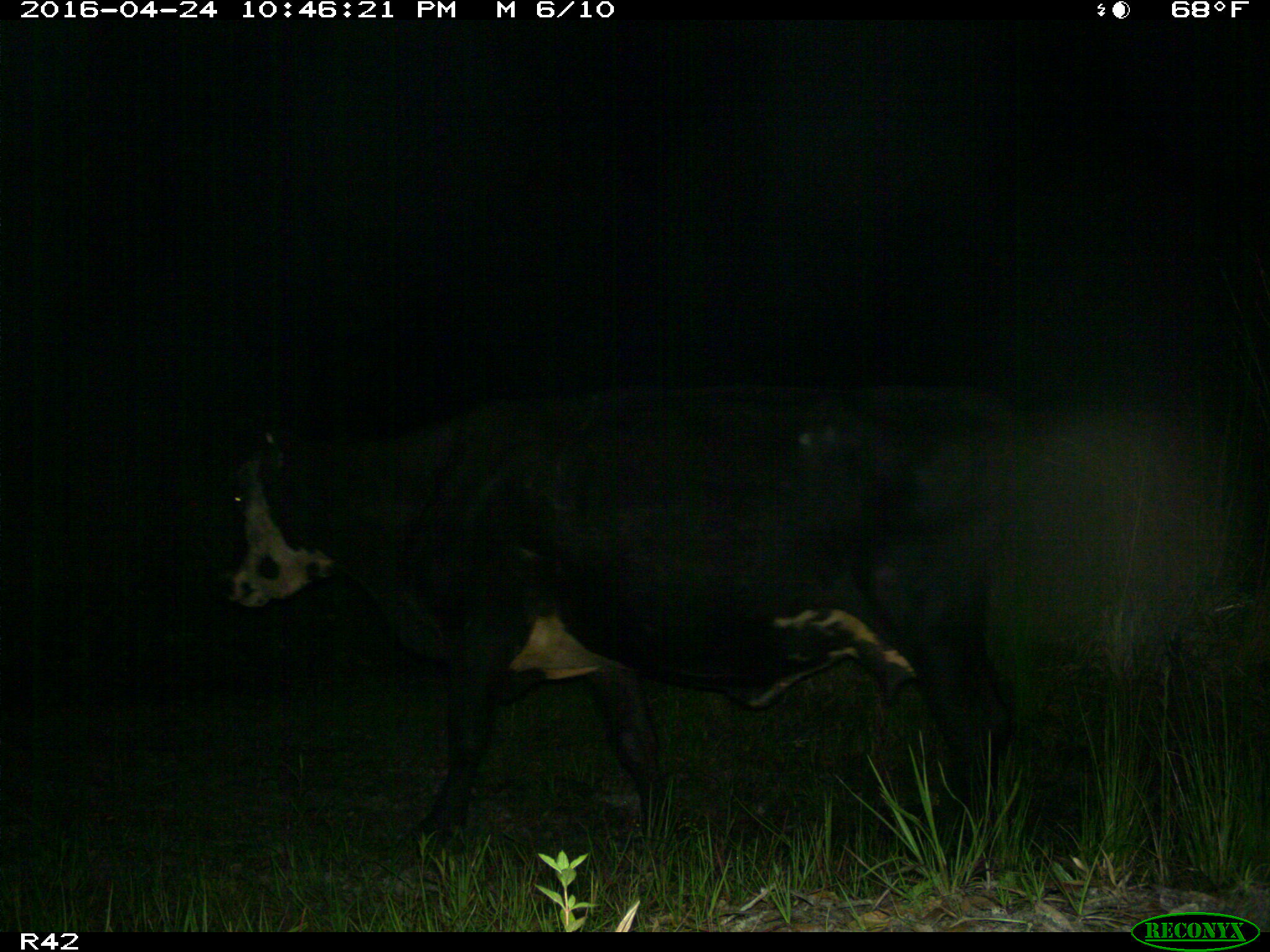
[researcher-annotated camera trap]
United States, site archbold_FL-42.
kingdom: Animalia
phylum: Chordata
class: Mammalia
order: Artiodactyla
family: Bovidae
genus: Bos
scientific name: Bos taurus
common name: domestic cow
Bos taurus (domestic cow).